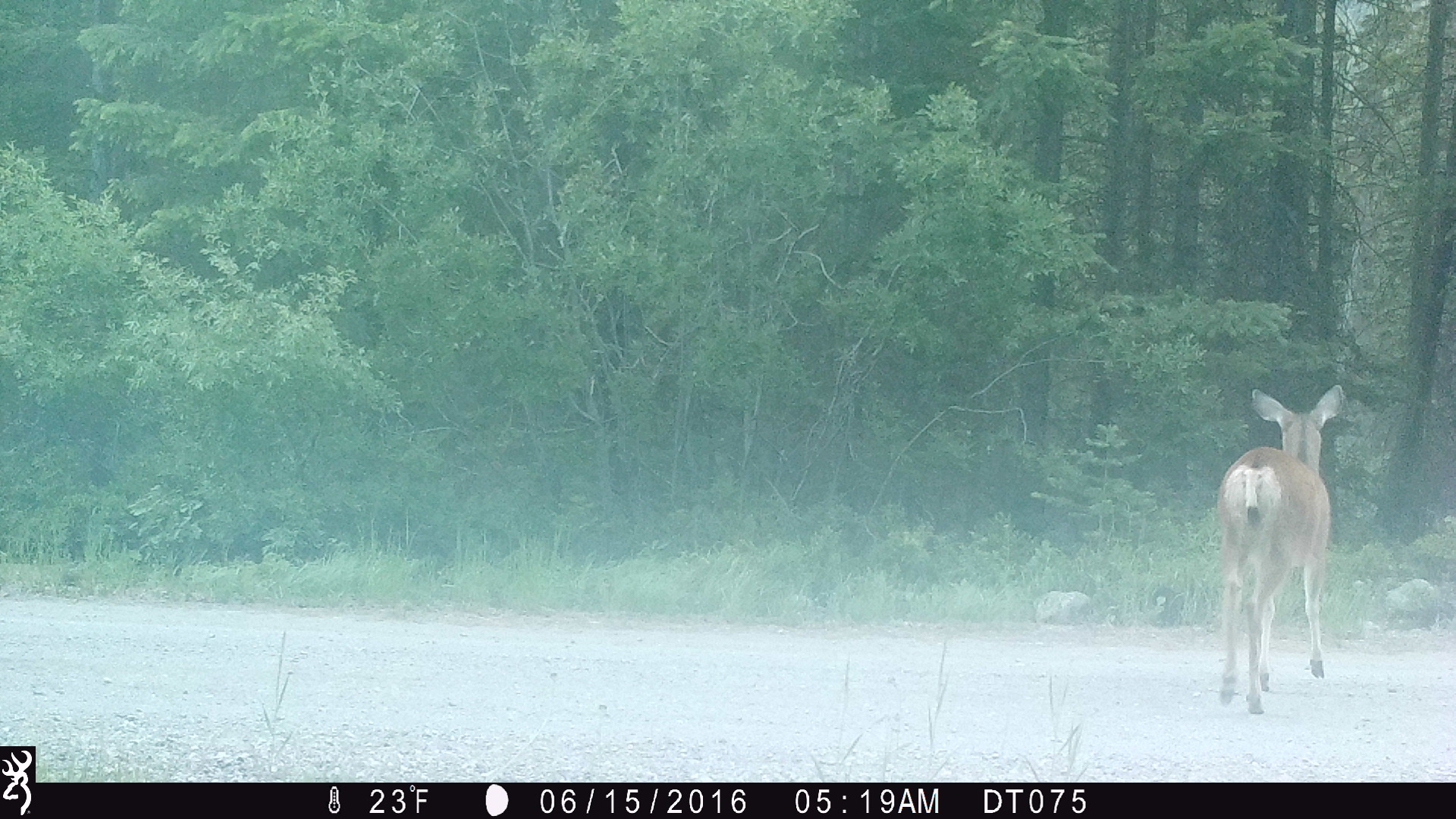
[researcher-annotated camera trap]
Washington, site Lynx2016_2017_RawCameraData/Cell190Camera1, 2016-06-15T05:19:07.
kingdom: Animalia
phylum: Chordata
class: Mammalia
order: Artiodactyla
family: Cervidae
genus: Odocoileus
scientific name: Odocoileus hemionus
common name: mule deer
Odocoileus hemionus (mule deer). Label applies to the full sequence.